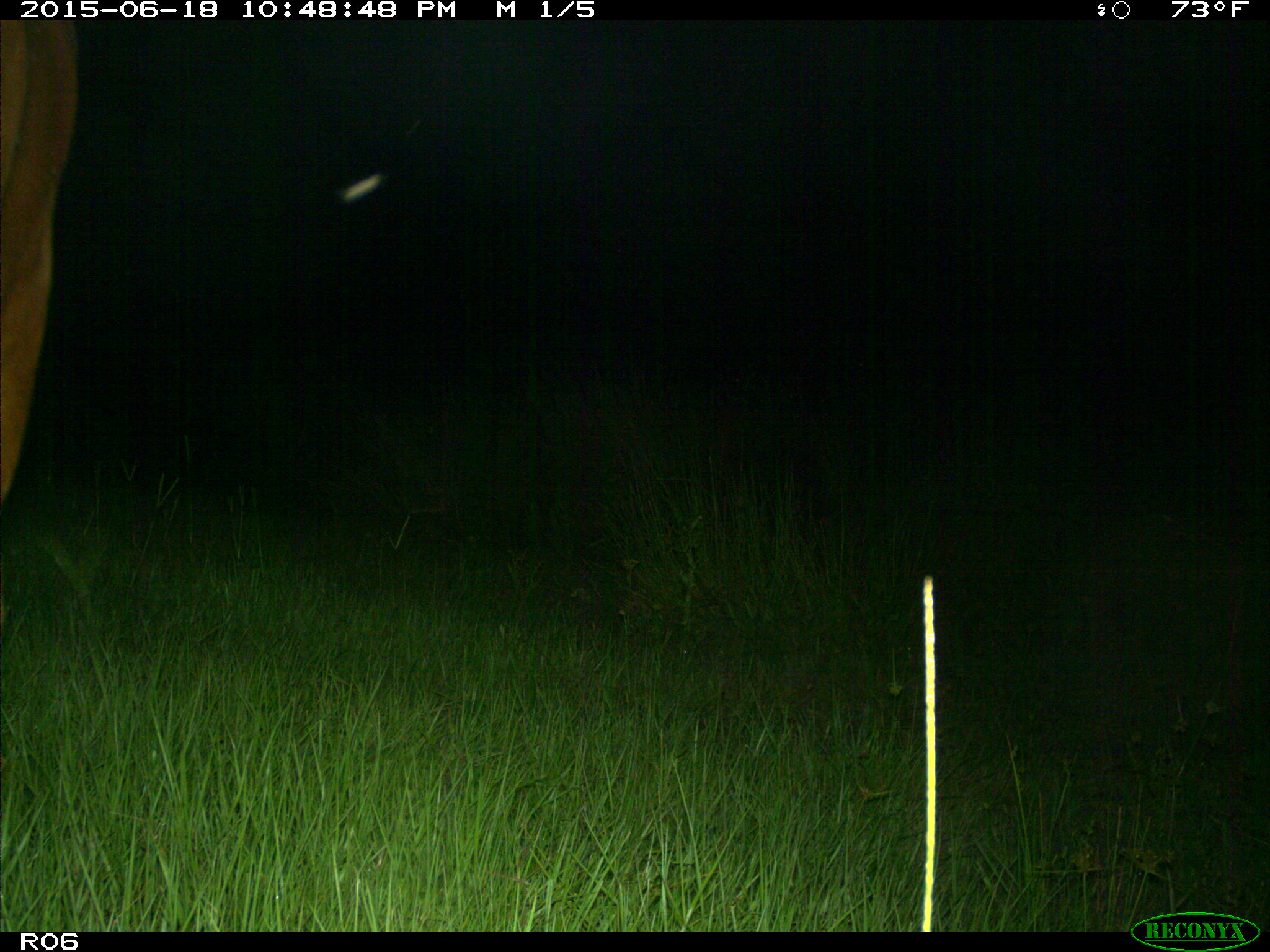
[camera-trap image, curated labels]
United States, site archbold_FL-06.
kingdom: Animalia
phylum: Chordata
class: Mammalia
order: Artiodactyla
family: Bovidae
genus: Bos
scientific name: Bos taurus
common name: domestic cow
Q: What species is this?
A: Bos taurus (domestic cow).